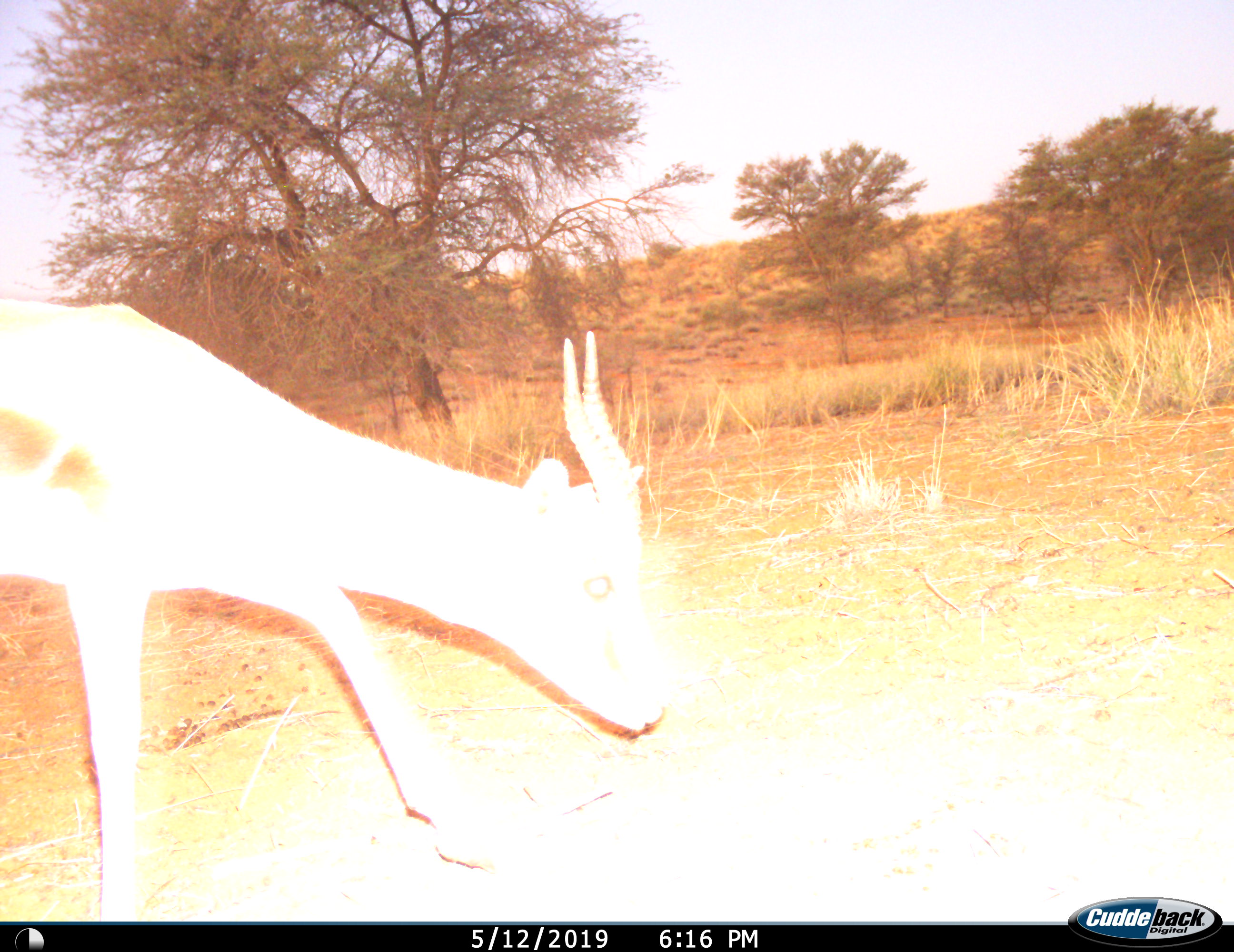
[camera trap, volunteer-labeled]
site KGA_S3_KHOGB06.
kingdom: Animalia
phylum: Chordata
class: Mammalia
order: Artiodactyla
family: Bovidae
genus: Antidorcas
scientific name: Antidorcas marsupialis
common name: springbok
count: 1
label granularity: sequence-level